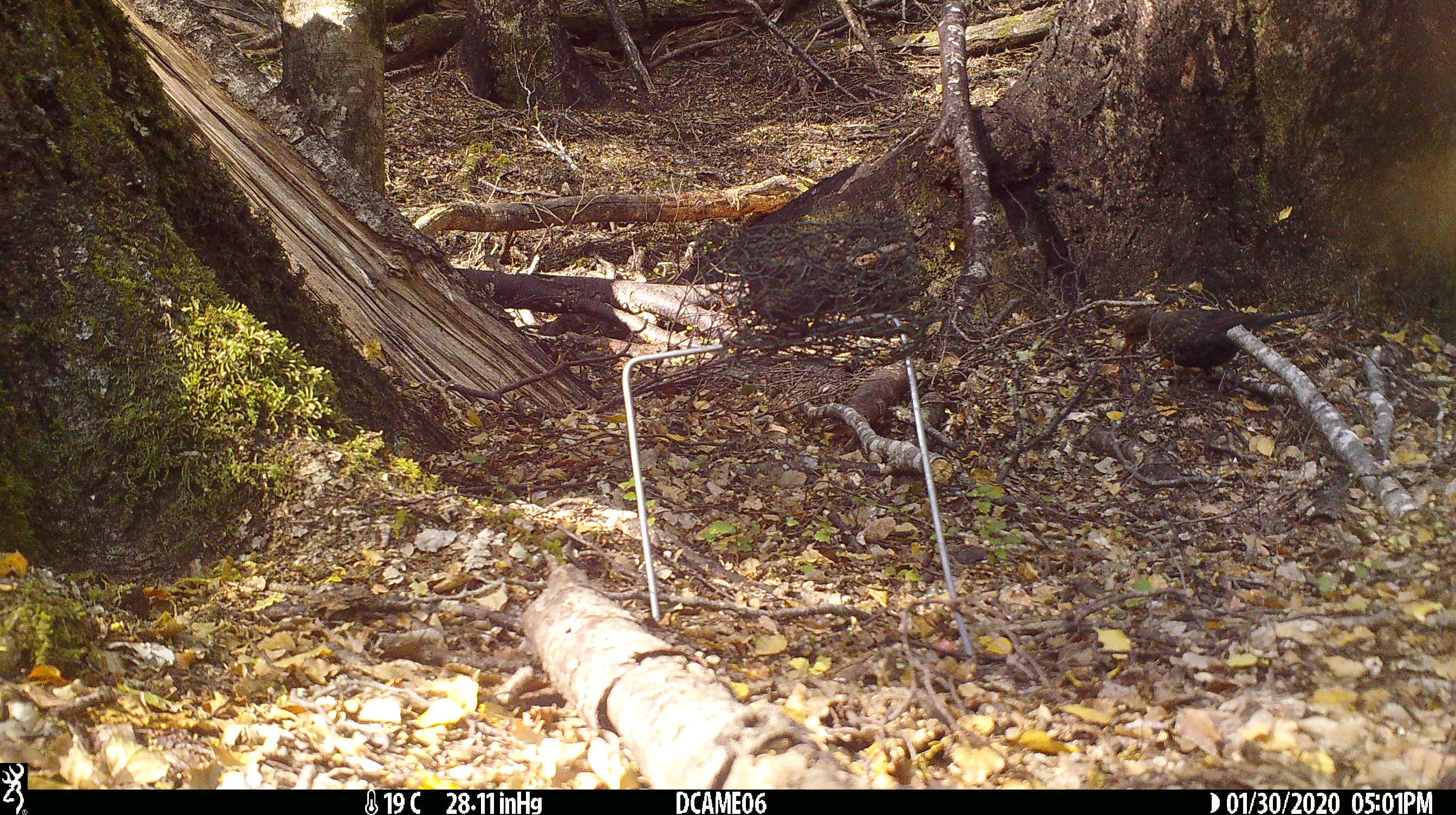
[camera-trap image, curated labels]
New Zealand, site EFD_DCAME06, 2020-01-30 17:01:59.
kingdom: Animalia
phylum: Chordata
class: Aves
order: Passeriformes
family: Turdidae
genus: Turdus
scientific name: Turdus merula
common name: eurasian blackbird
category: blackbird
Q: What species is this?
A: Blackbird (eurasian blackbird) (Turdus merula).